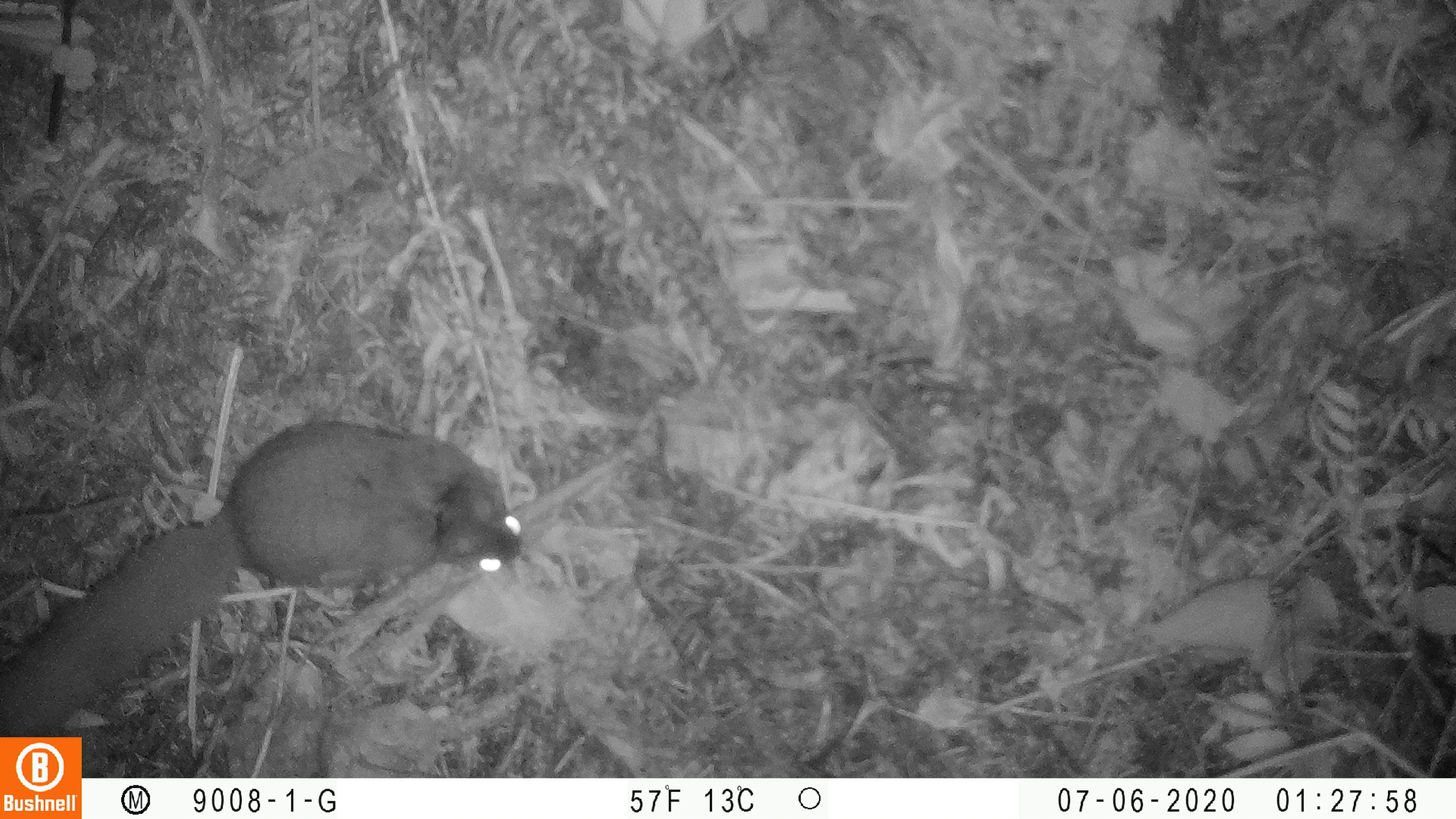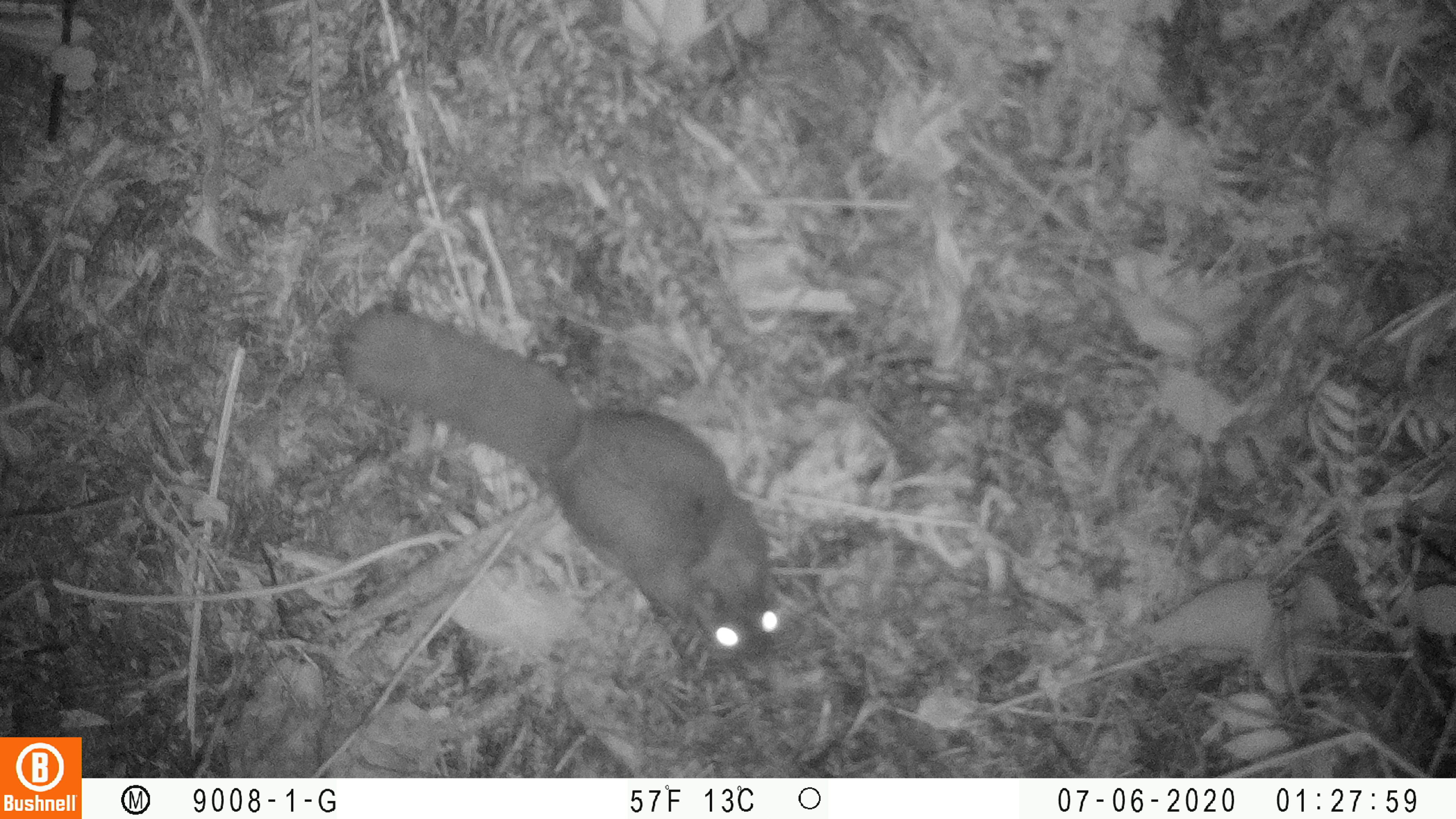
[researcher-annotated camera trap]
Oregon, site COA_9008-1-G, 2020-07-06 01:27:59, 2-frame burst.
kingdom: Animalia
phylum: Chordata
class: Mammalia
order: Rodentia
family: Sciuridae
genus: Glaucomys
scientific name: Glaucomys oregonensis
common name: humboldt's flying squirrel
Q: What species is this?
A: Humboldt's flying squirrel (Glaucomys oregonensis).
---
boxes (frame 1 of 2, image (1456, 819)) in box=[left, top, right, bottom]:
humboldt's flying squirrel: box=[4, 407, 533, 732]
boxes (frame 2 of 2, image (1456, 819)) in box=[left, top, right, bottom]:
humboldt's flying squirrel: box=[317, 290, 791, 676]